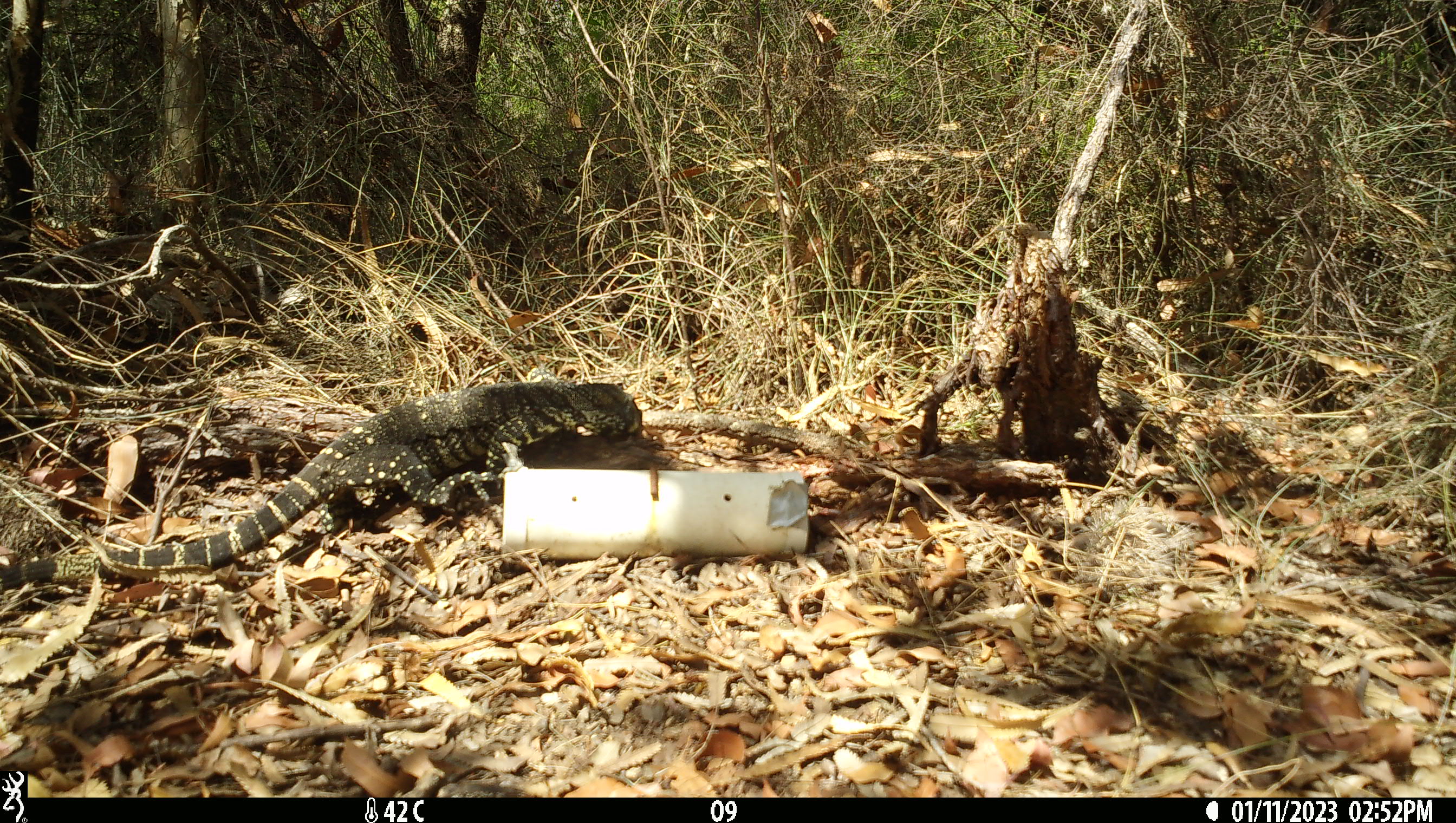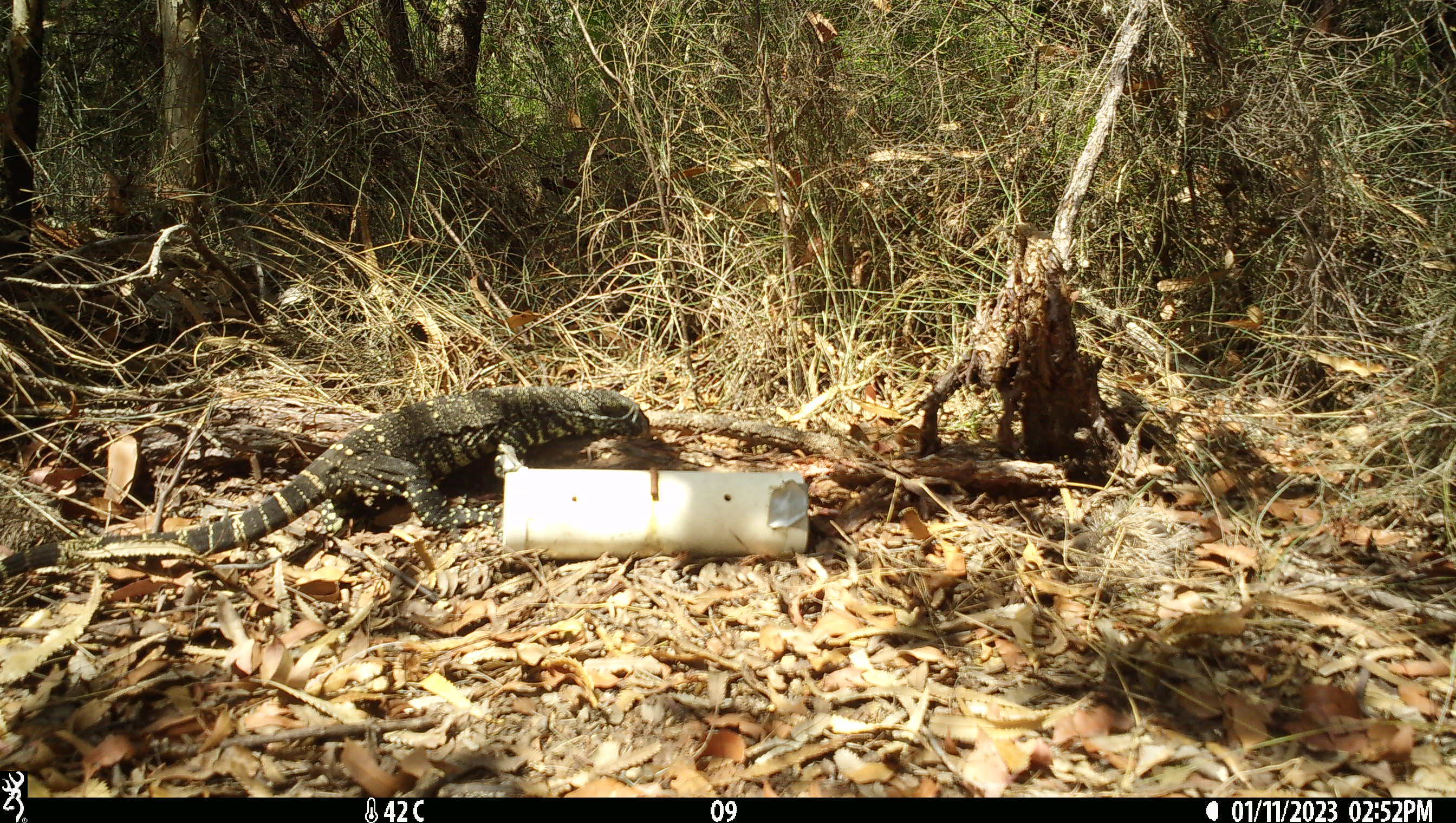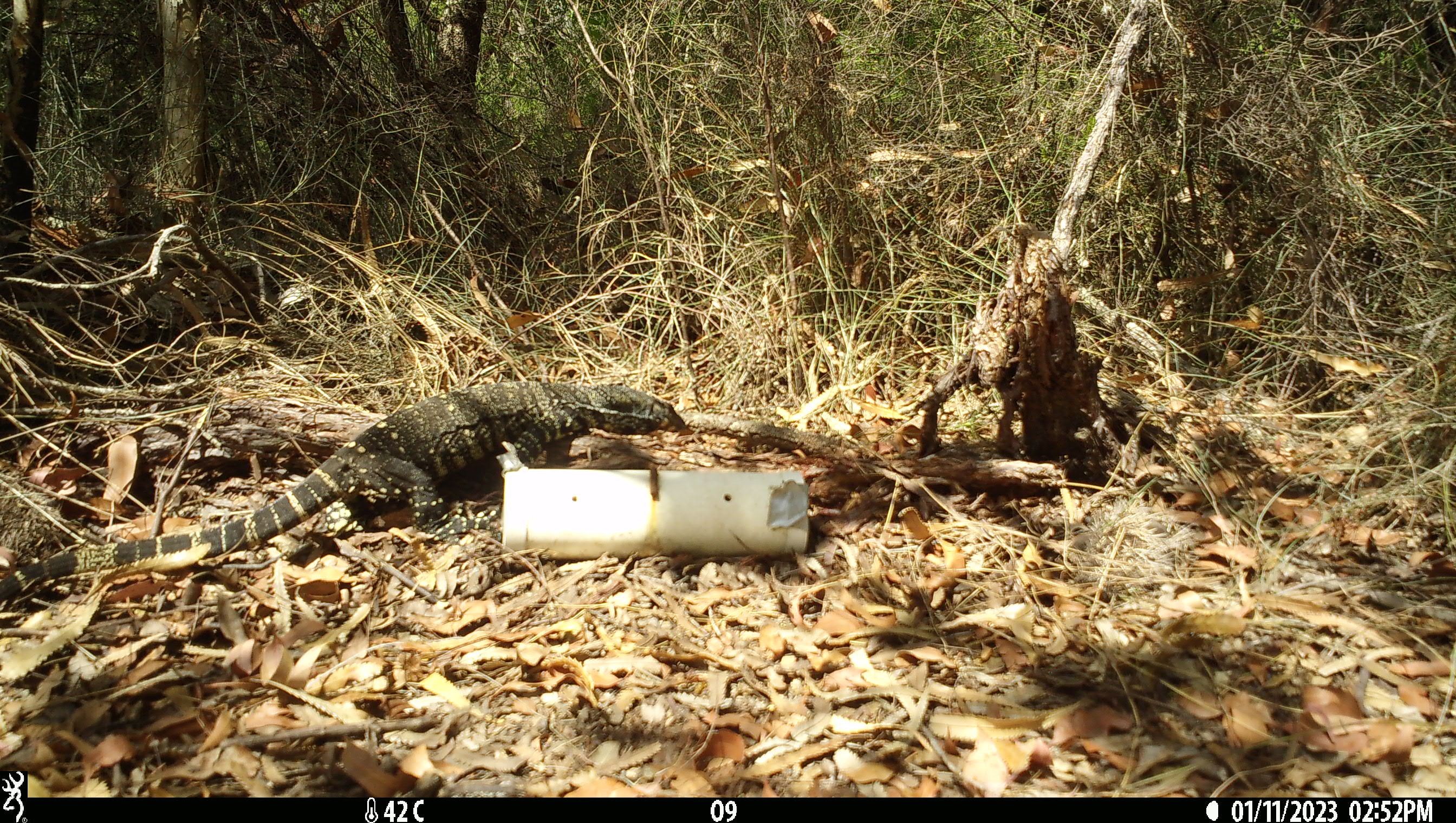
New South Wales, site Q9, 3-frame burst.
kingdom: Animalia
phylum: Chordata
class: Reptilia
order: Squamata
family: Varanidae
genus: Varanus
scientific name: Varanus varius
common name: lace monitor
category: goanna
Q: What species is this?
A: Goanna (lace monitor) (Varanus varius).